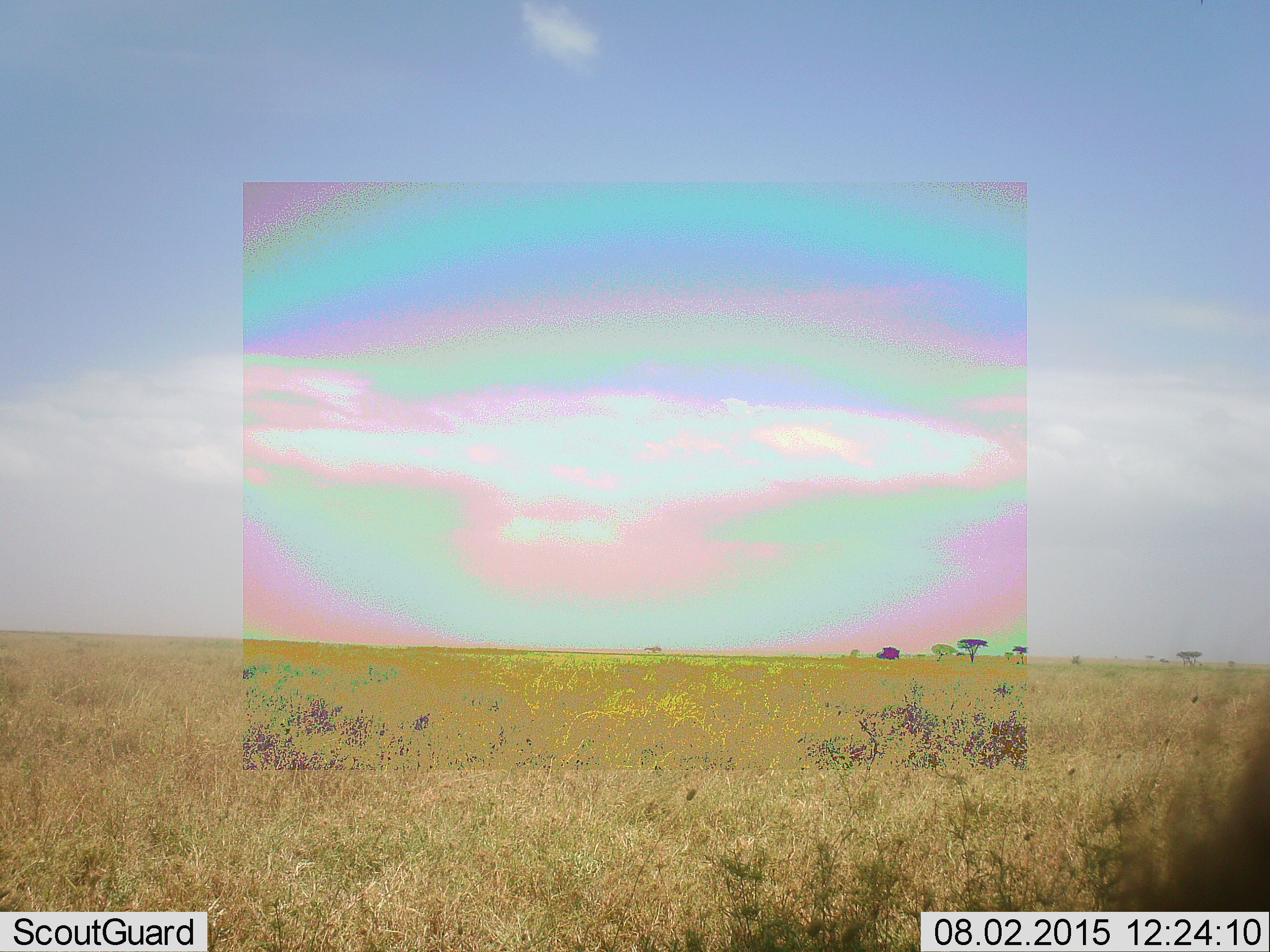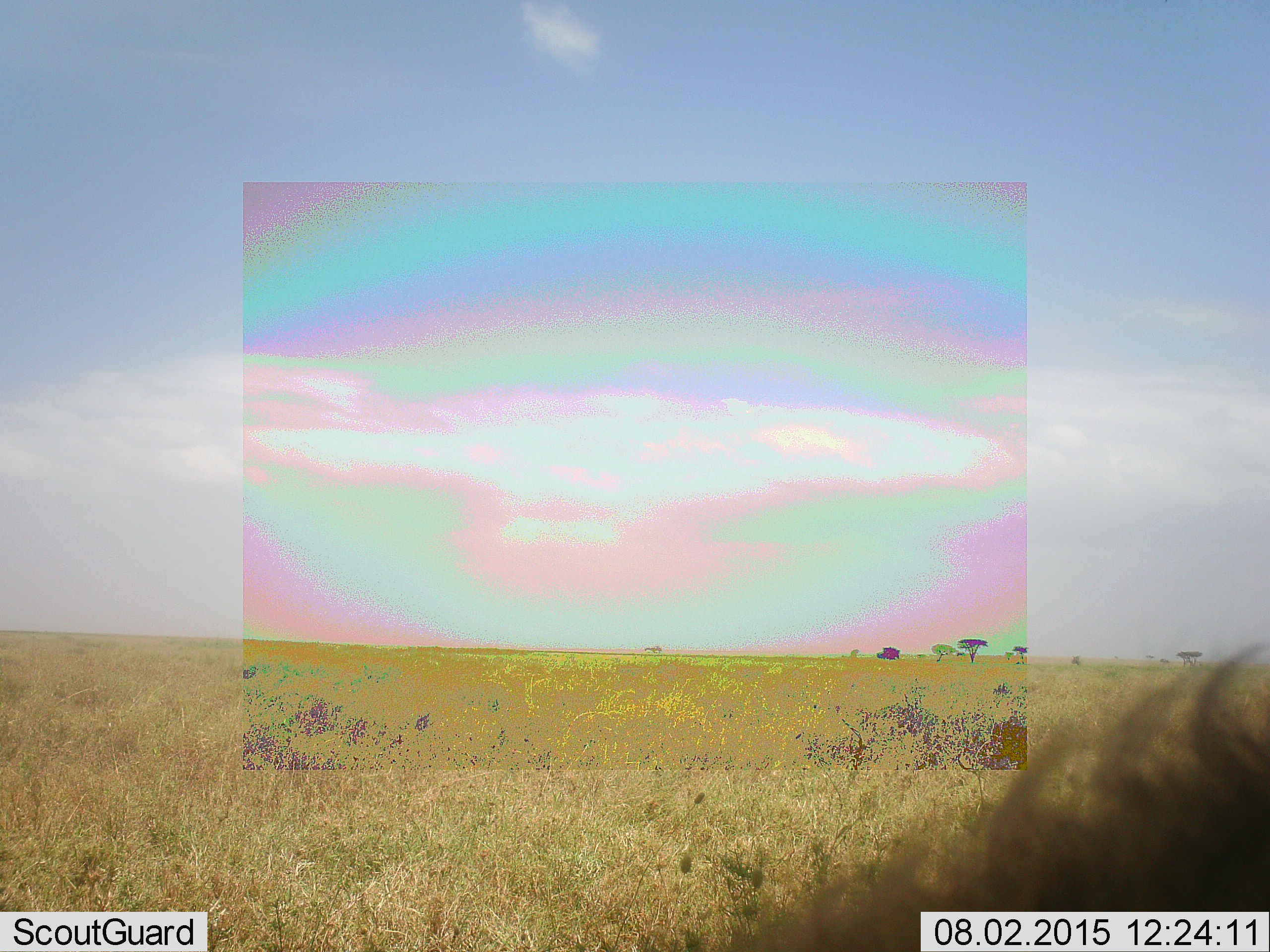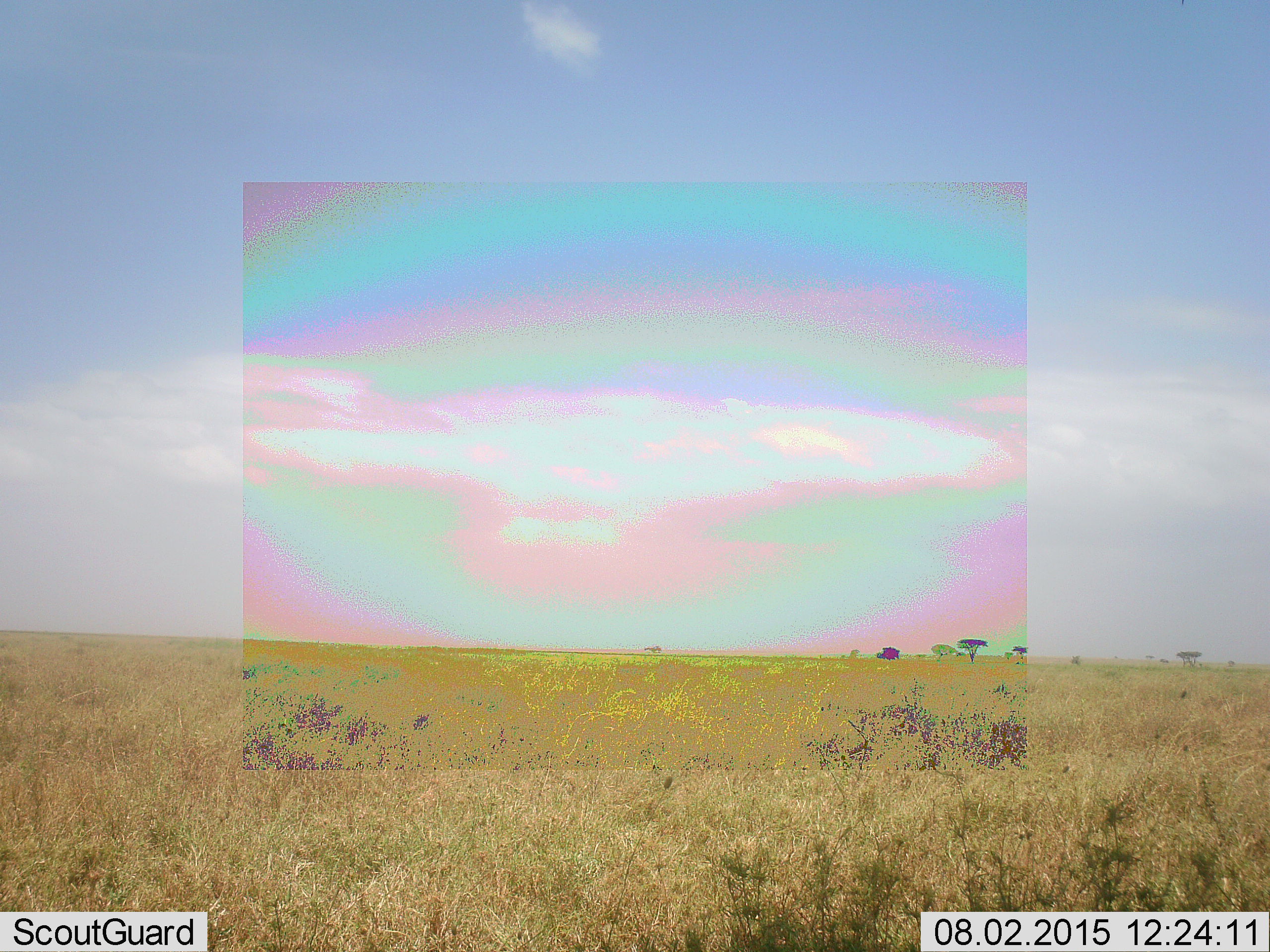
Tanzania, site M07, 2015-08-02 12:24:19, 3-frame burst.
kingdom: Animalia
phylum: Chordata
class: Mammalia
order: Carnivora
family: Hyaenidae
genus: Crocuta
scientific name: Crocuta crocuta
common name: spotted hyena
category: hyenaspotted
Hyenaspotted (spotted hyena) (Crocuta crocuta), count 1. Behavior (volunteer vote fractions): standing 50%, resting 50%, moving 50%, interacting 0%. Young present (vote fraction): 0%. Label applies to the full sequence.